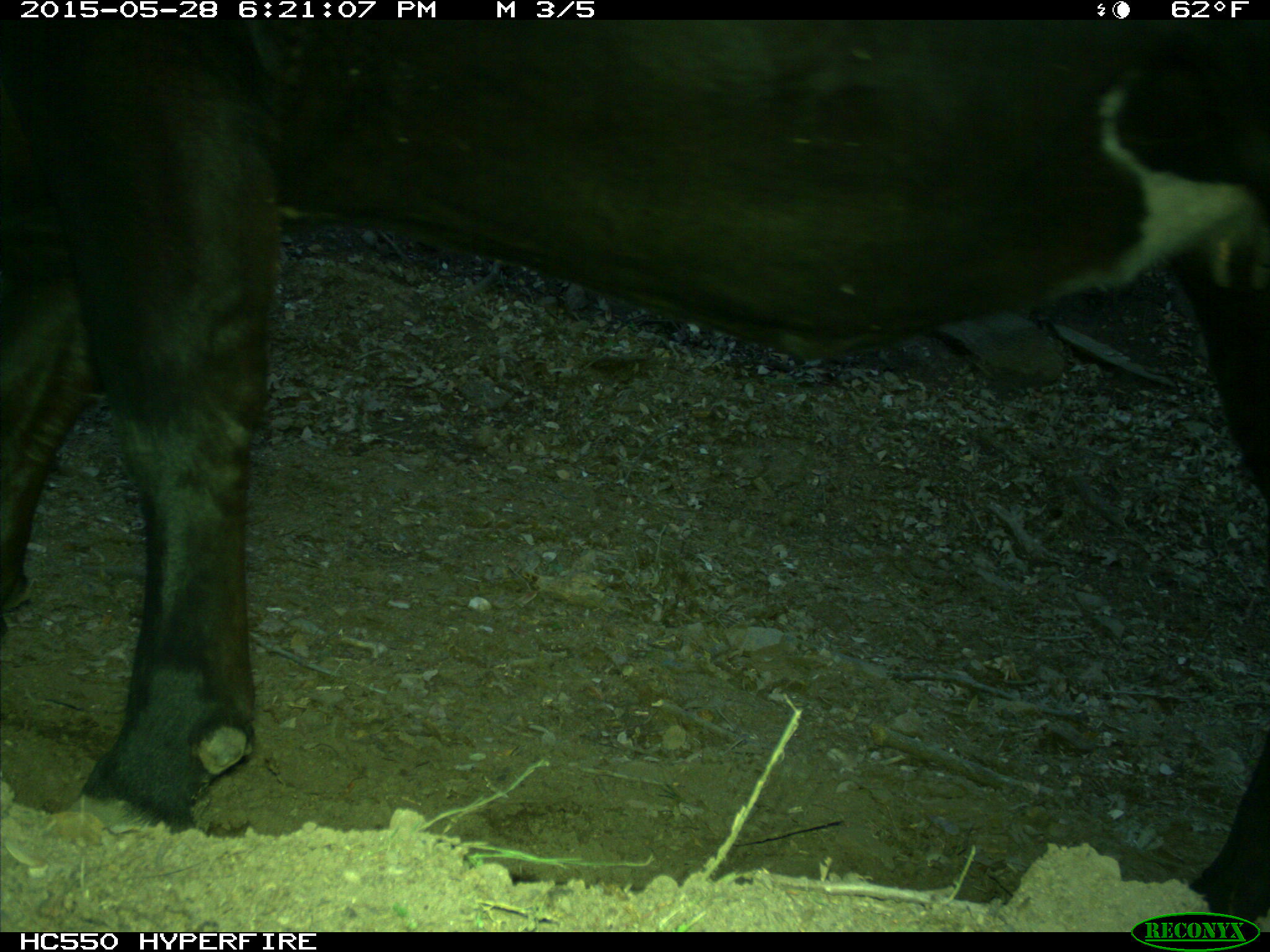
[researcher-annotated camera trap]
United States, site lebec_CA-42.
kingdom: Animalia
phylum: Chordata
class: Mammalia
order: Artiodactyla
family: Bovidae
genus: Bos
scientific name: Bos taurus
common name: domestic cow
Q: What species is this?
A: Bos taurus (domestic cow).